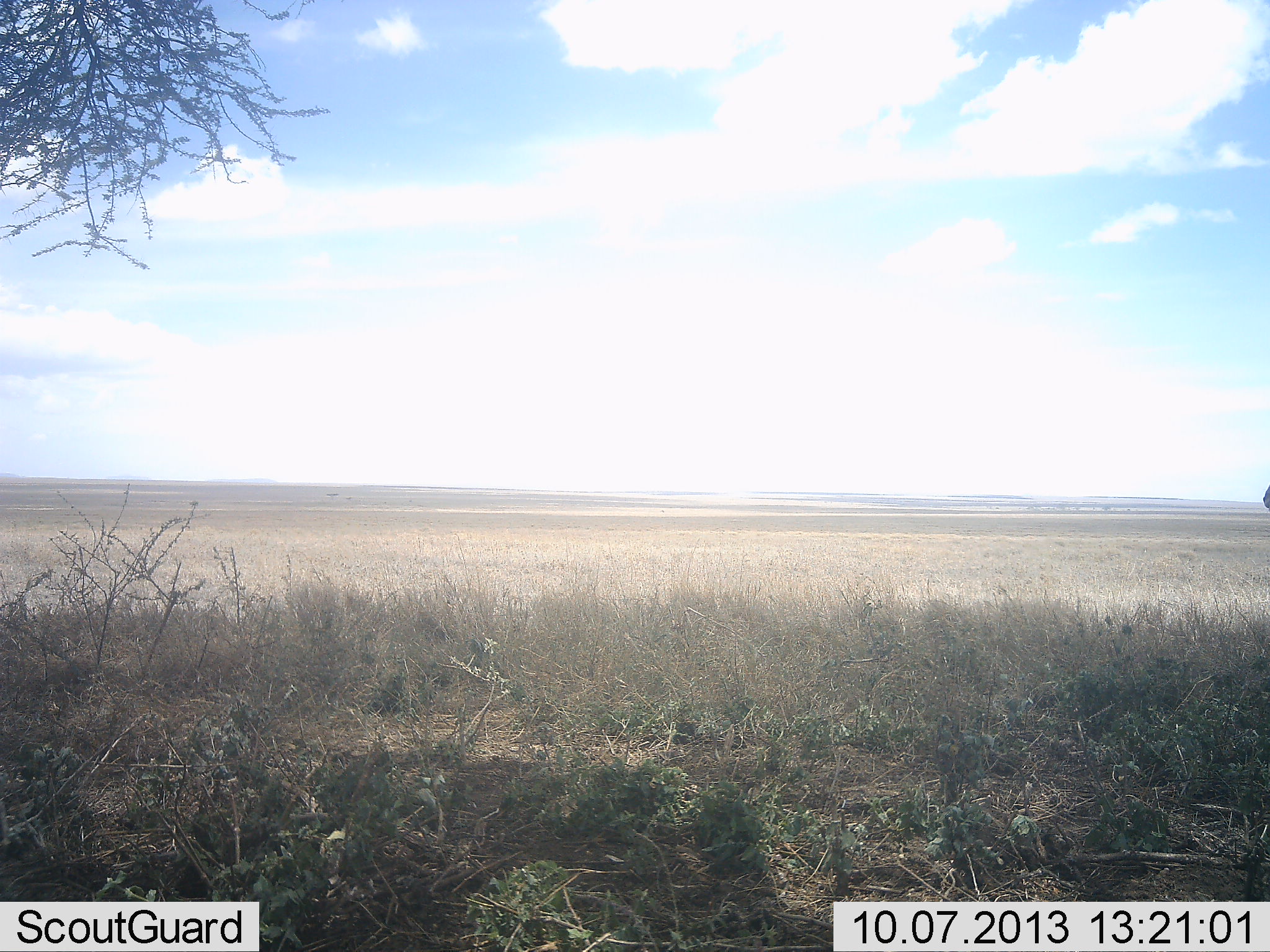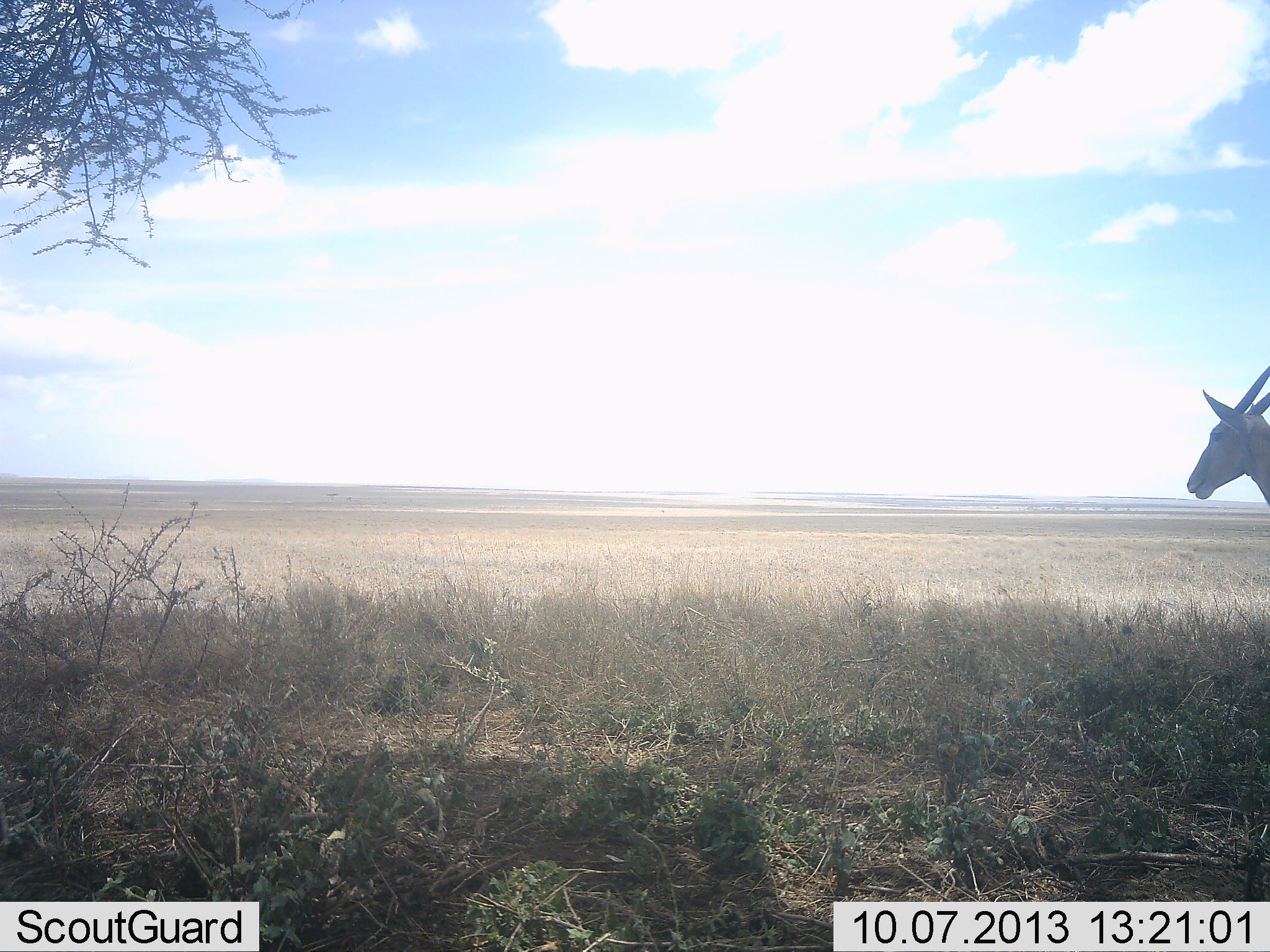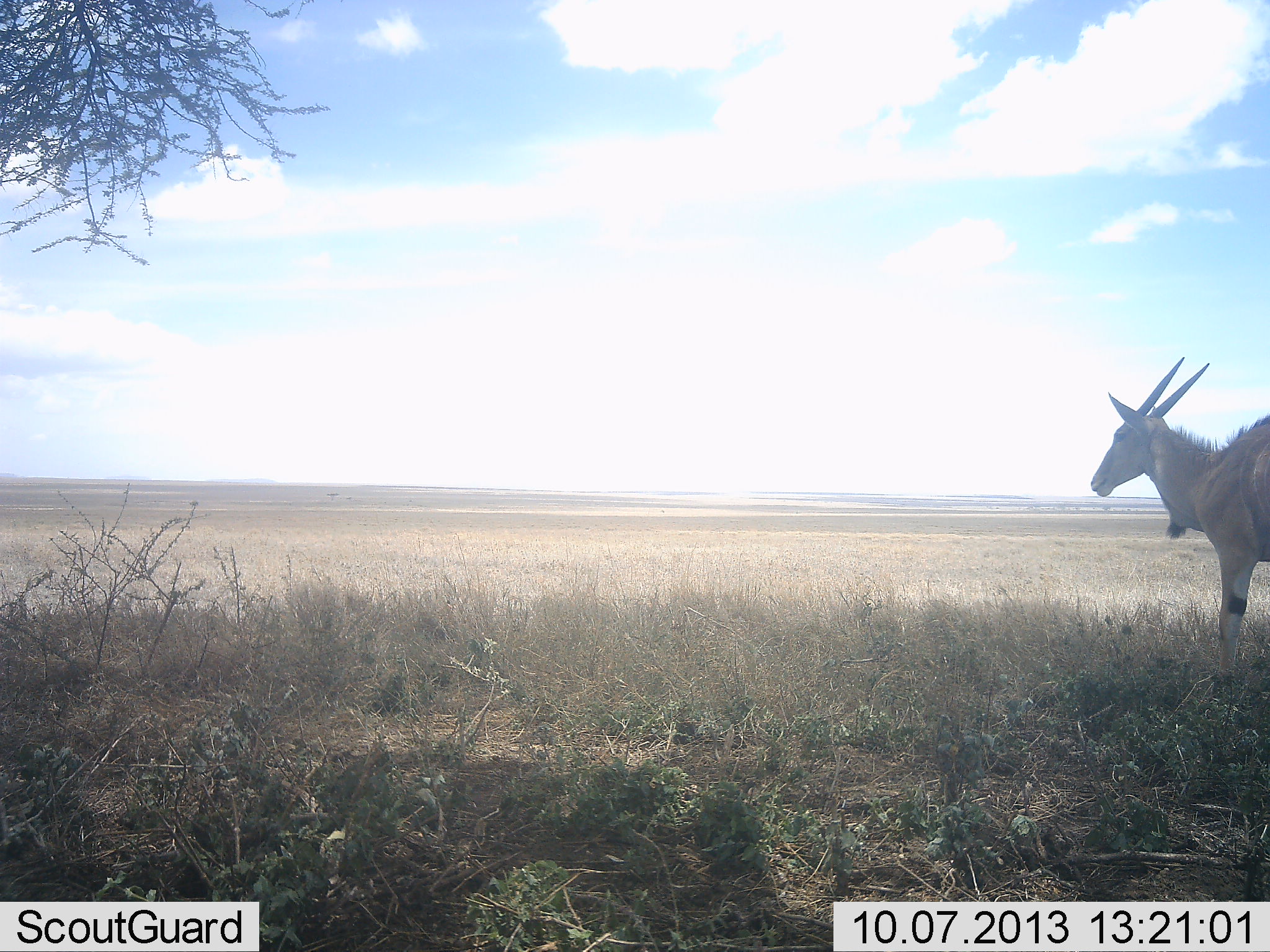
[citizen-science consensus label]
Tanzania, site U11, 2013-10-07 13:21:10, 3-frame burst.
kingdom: Animalia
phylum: Chordata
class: Mammalia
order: Artiodactyla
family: Bovidae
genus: Tragelaphus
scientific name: Tragelaphus oryx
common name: eland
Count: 1.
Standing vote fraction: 22%.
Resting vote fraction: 0%.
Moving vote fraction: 78%.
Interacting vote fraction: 0%.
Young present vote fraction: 0%.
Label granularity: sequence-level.